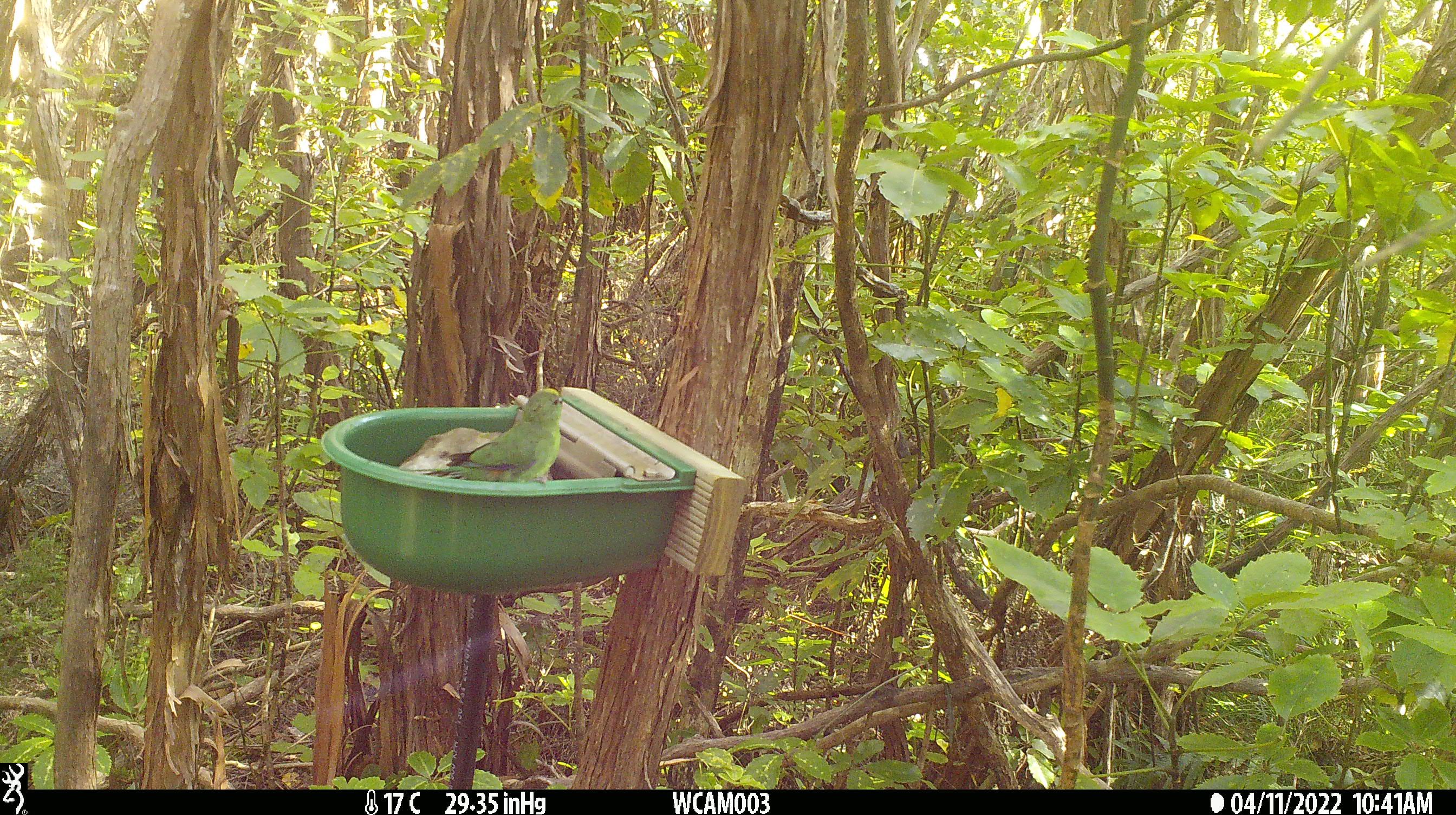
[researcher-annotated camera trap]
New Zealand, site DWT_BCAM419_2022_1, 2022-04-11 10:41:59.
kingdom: Animalia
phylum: Chordata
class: Aves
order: Psittaciformes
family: Psittaculidae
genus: Cyanoramphus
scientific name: Cyanoramphus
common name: parakeet